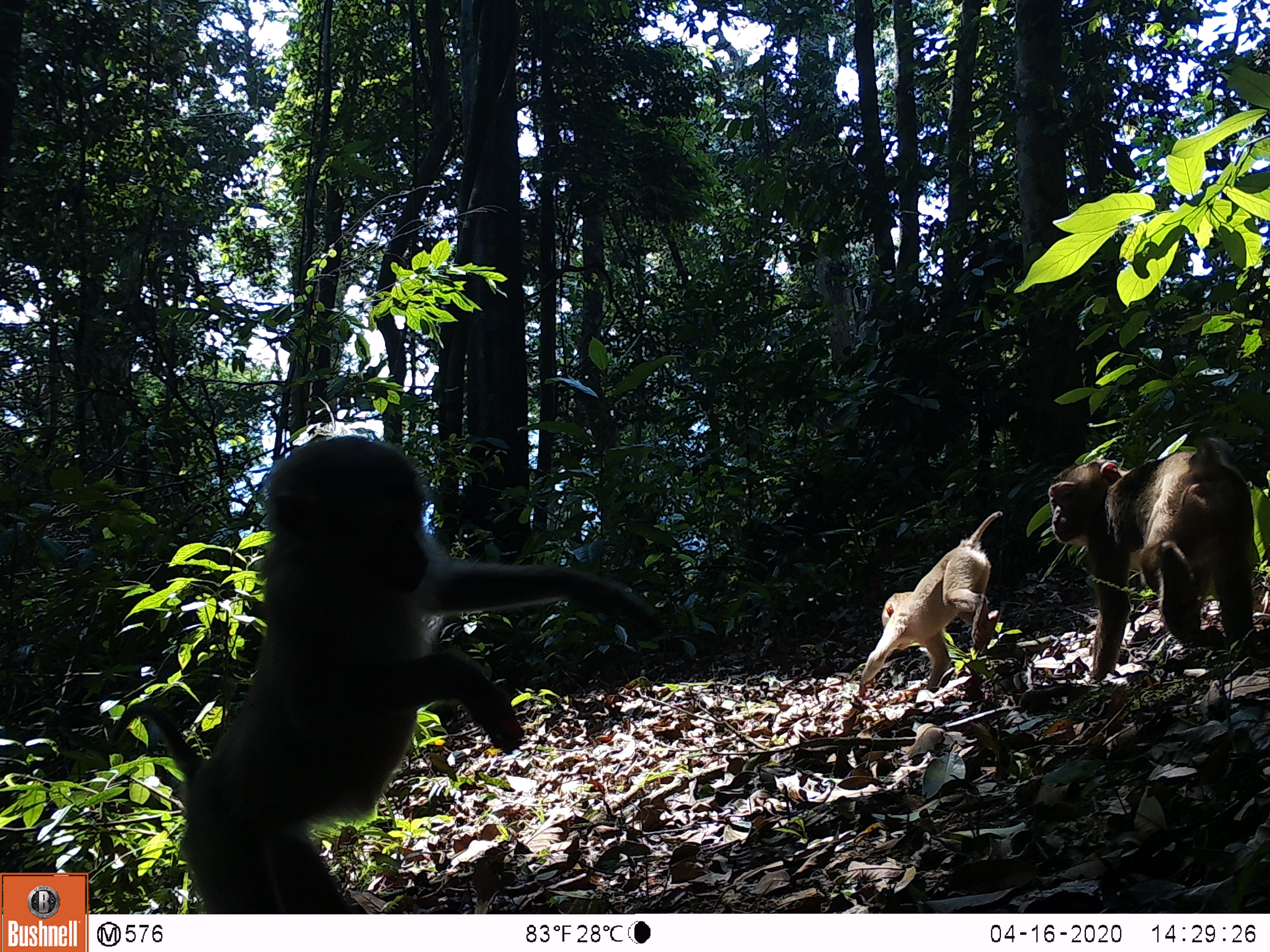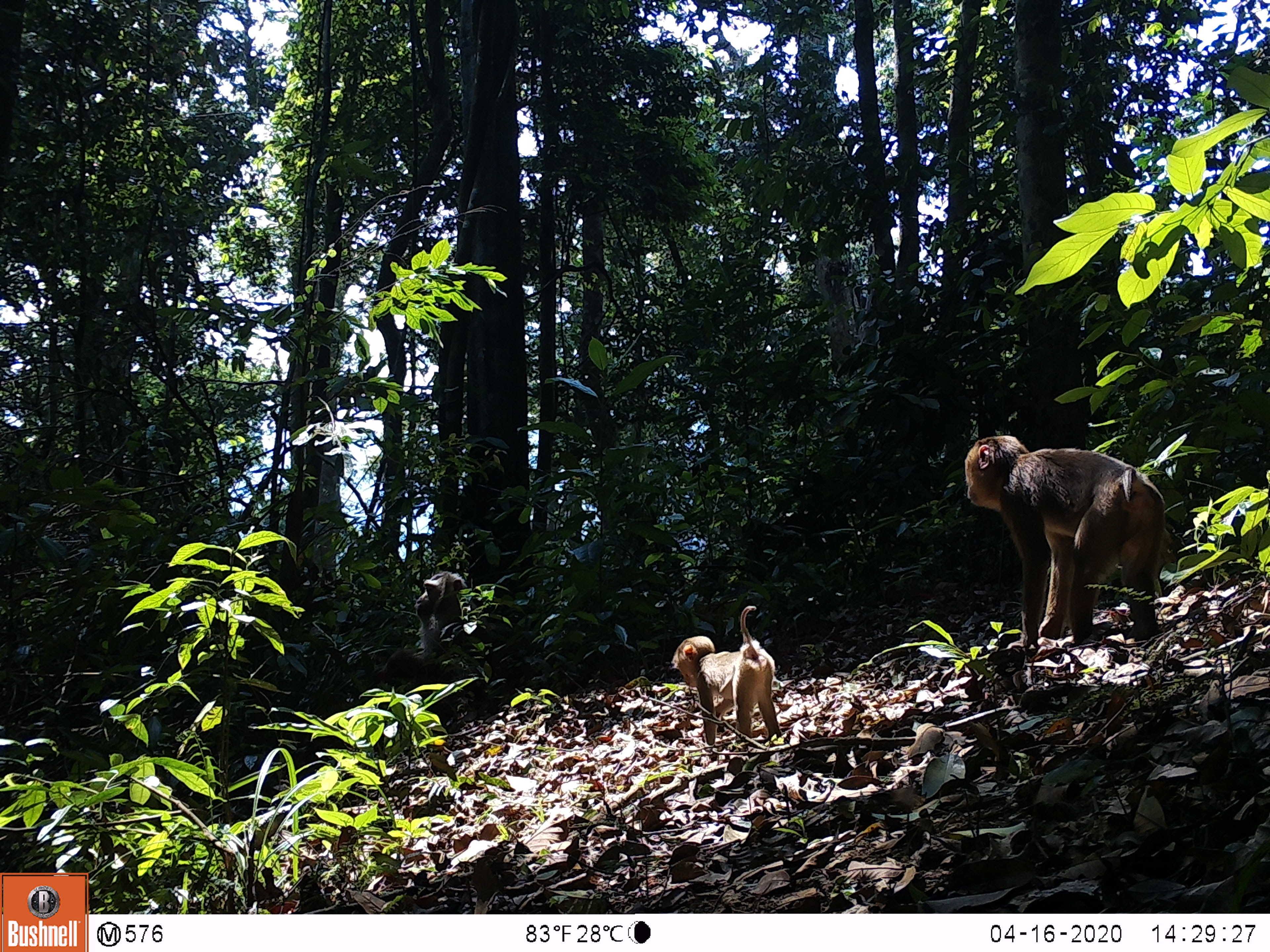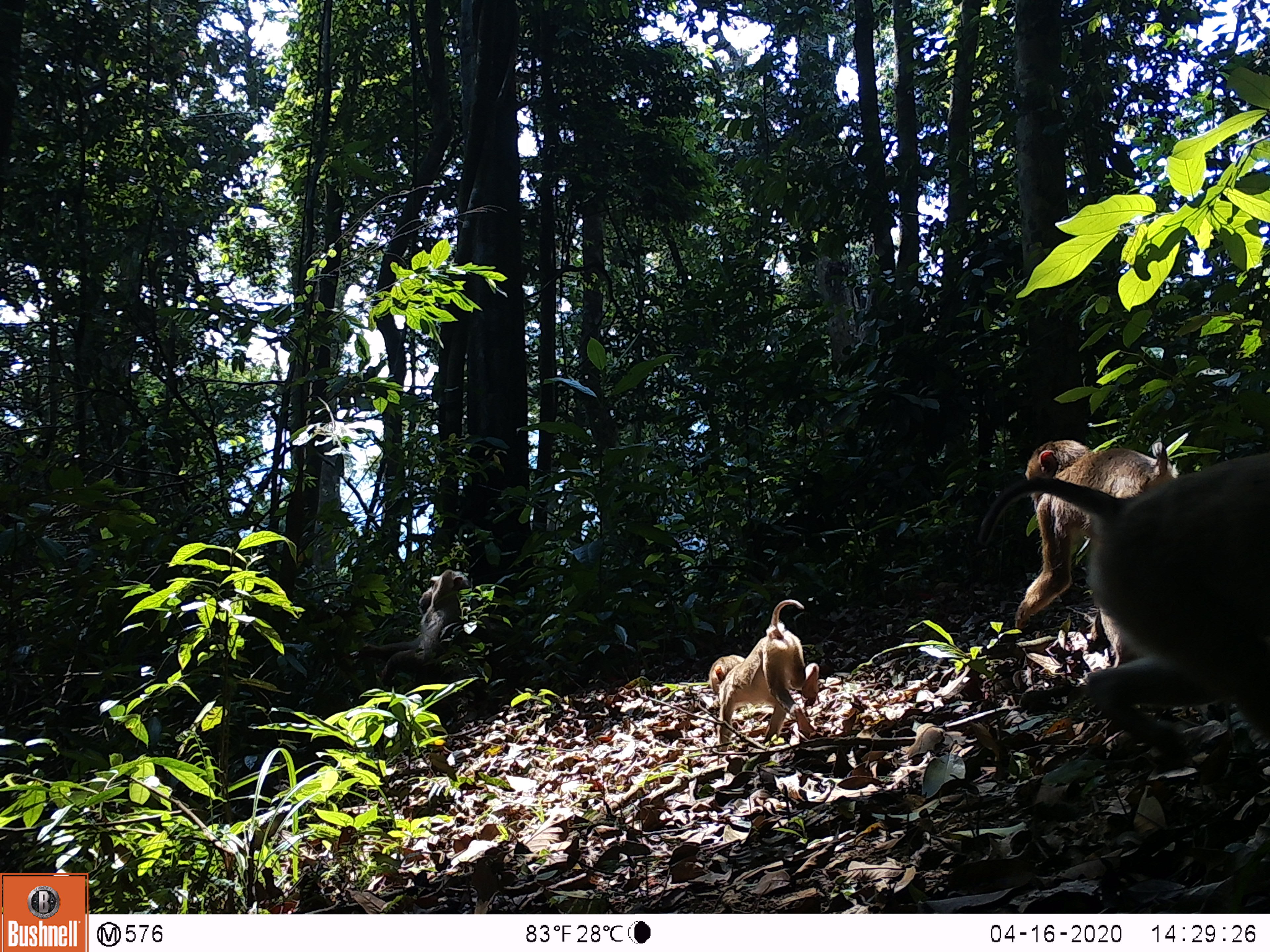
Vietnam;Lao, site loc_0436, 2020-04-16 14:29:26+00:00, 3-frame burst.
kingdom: Animalia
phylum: Chordata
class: Mammalia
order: Primates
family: Cercopithecidae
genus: Macaca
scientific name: Macaca nemestrina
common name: pig-tailed macaque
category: pig tailed macaque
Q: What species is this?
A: Pig tailed macaque (pig-tailed macaque) (Macaca nemestrina).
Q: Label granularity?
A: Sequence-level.